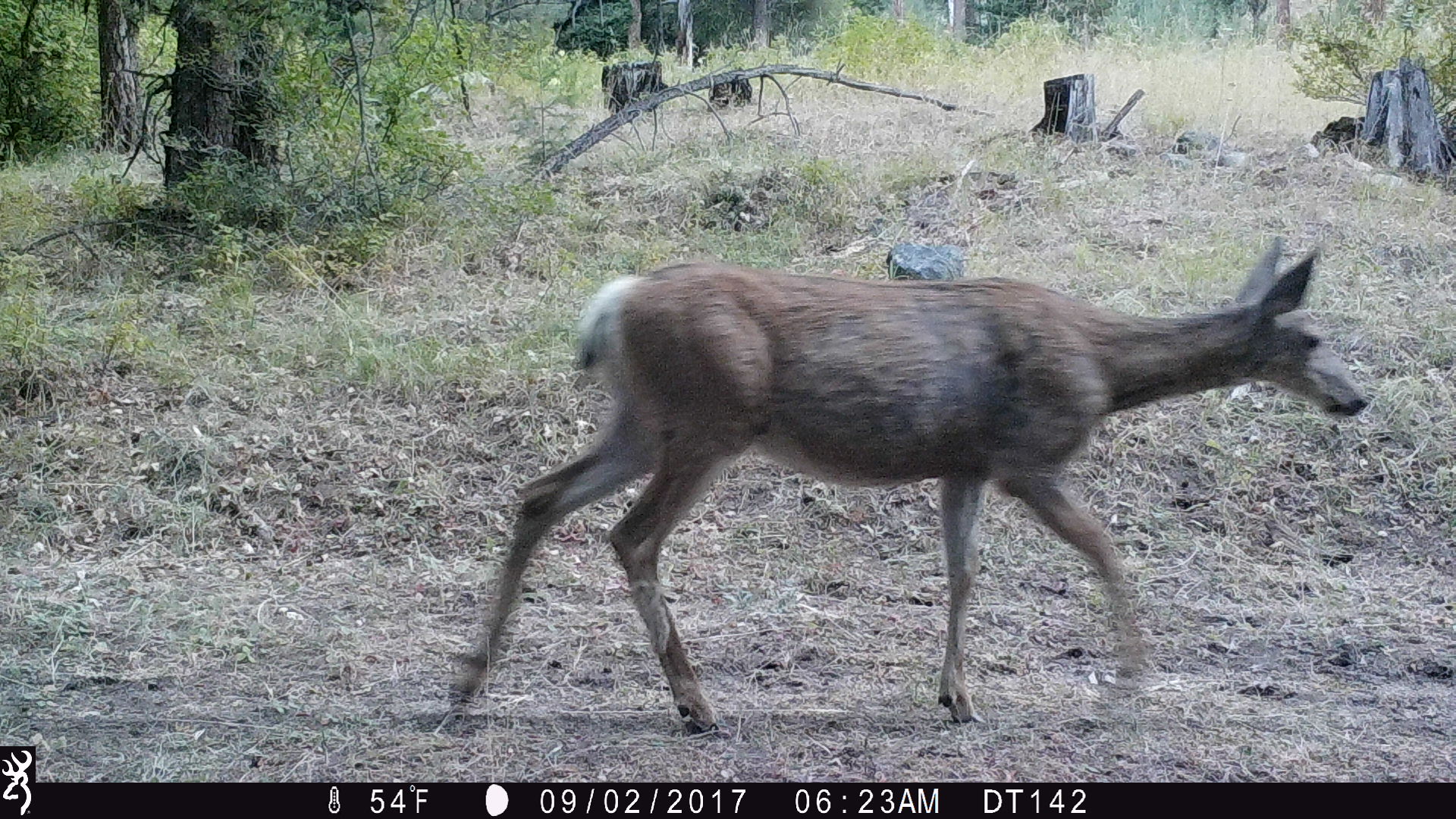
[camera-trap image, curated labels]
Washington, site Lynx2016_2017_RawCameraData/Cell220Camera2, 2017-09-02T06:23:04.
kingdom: Animalia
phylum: Chordata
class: Mammalia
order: Artiodactyla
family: Cervidae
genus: Odocoileus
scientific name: Odocoileus hemionus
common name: mule deer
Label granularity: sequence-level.